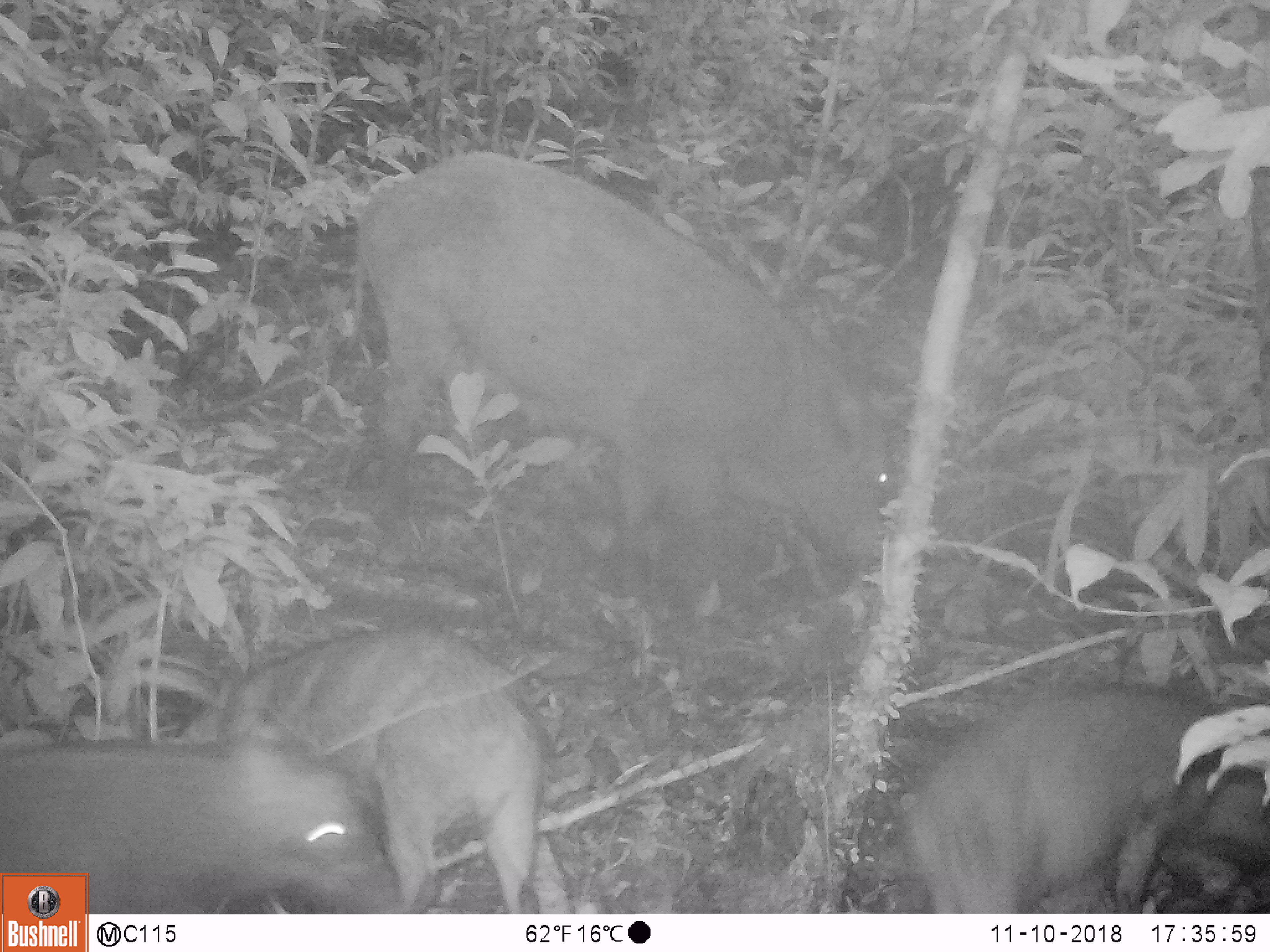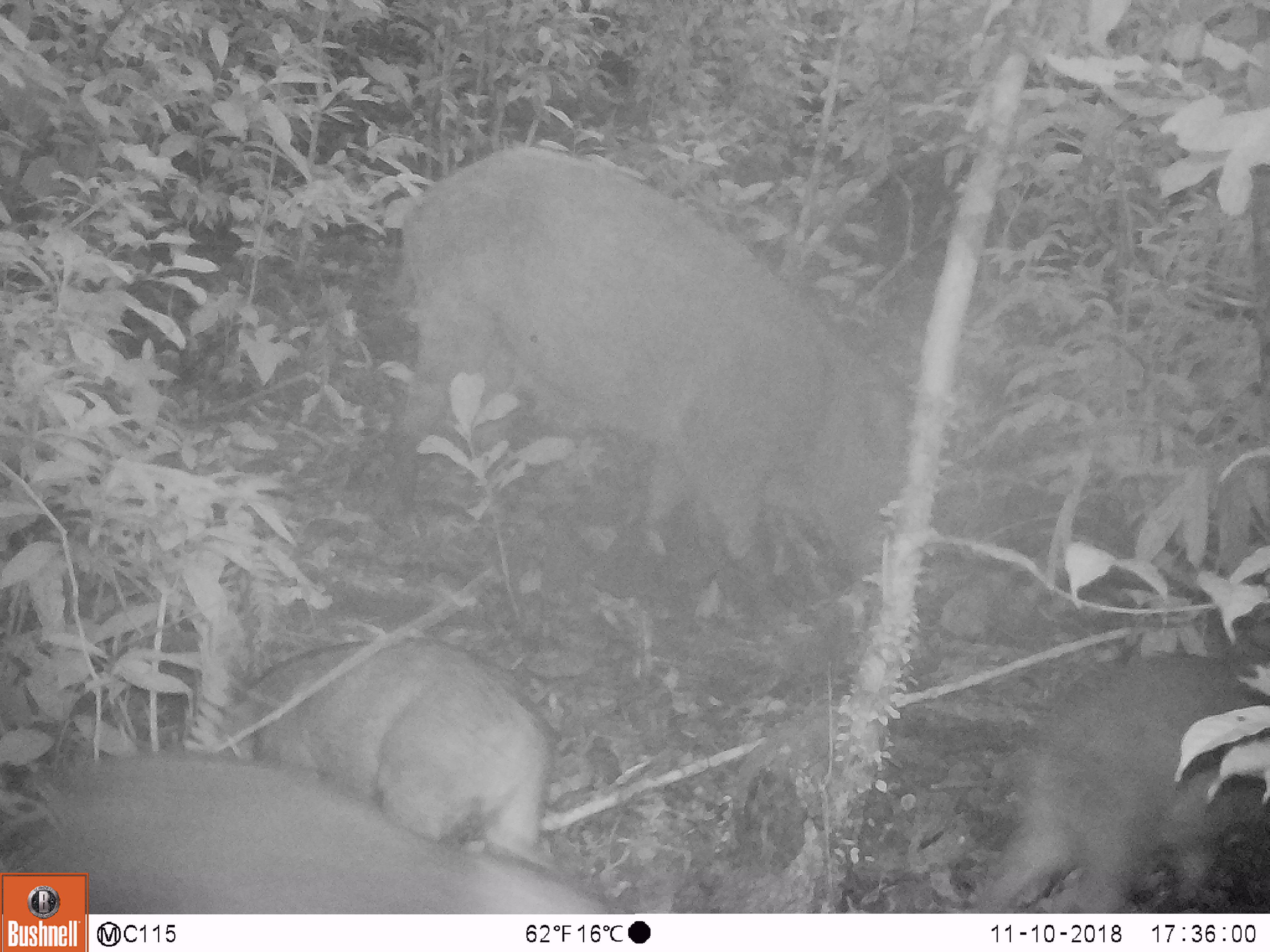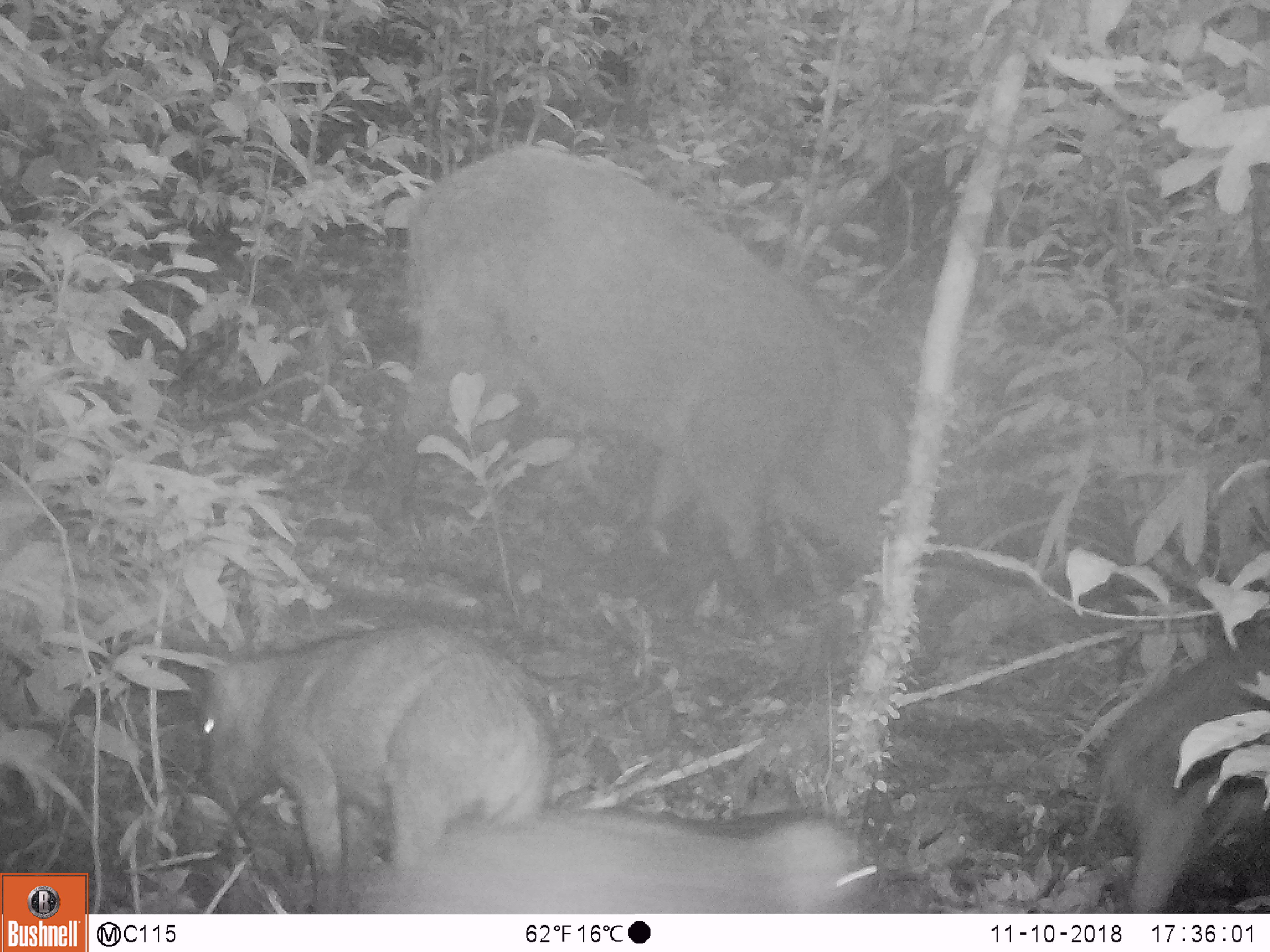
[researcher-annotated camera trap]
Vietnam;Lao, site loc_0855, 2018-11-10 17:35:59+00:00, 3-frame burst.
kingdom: Animalia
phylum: Chordata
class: Mammalia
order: Artiodactyla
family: Suidae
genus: Sus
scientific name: Sus scrofa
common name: eurasian wild pig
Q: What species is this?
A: Eurasian wild pig (Sus scrofa).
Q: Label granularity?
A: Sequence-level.